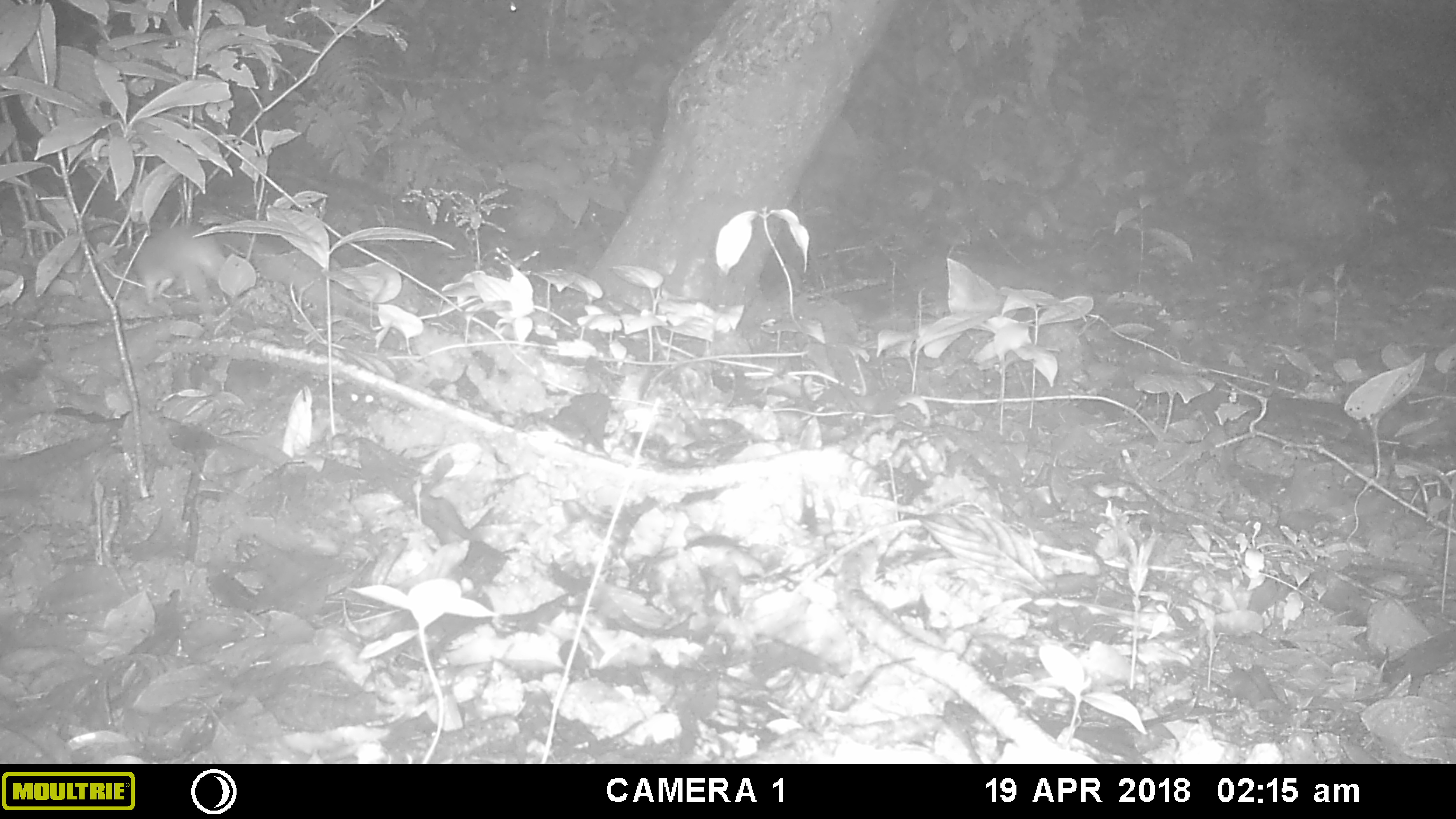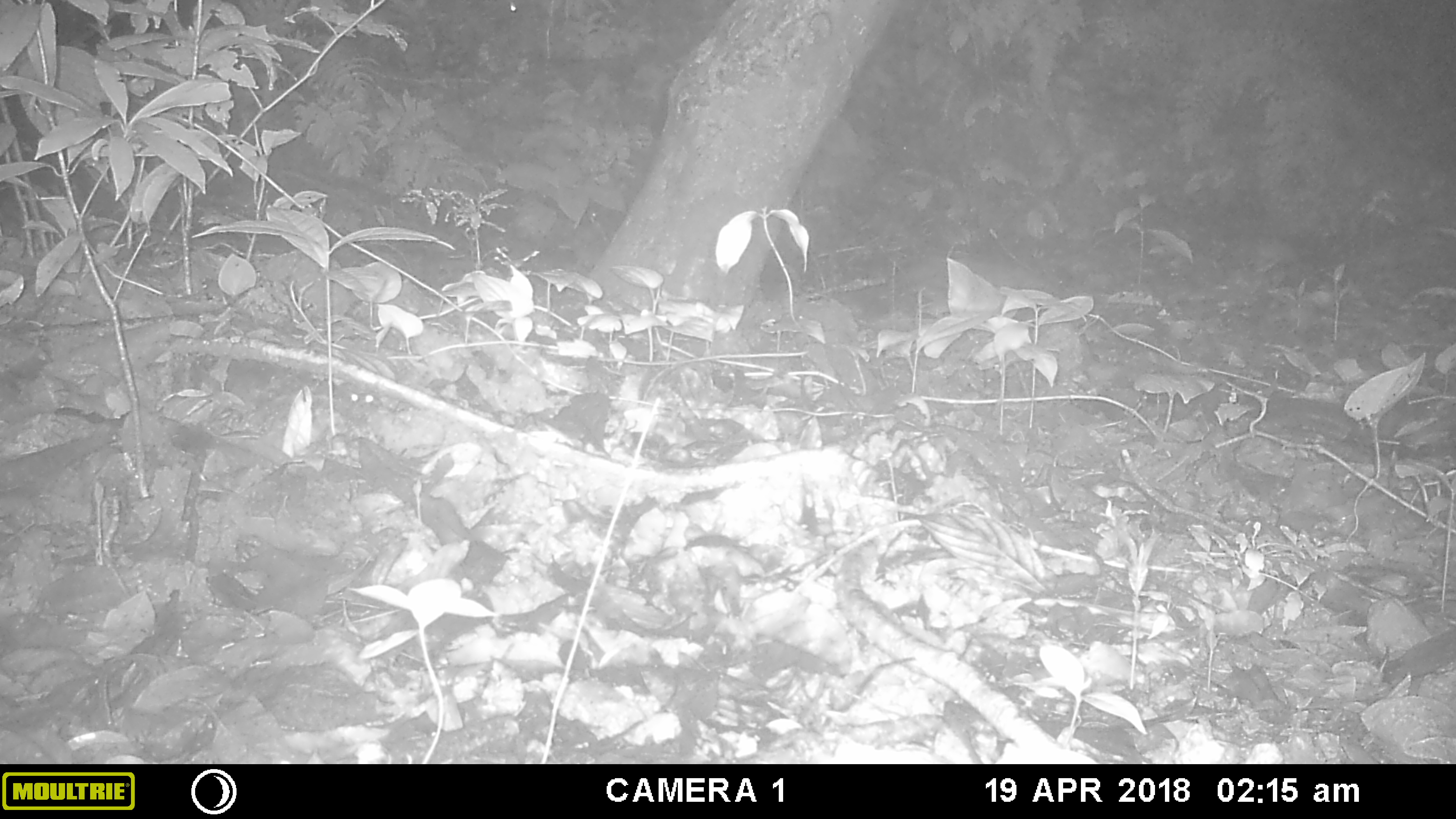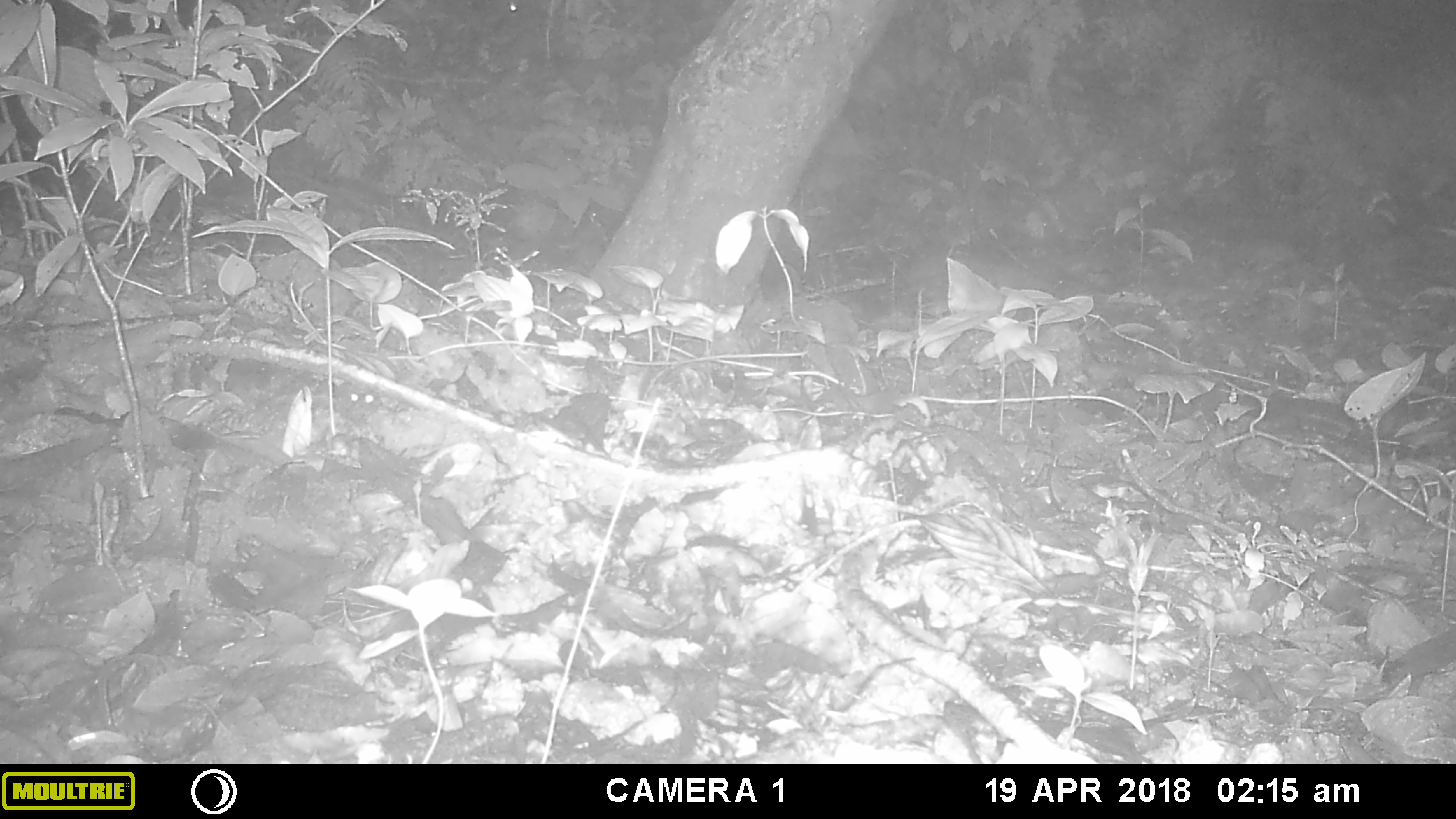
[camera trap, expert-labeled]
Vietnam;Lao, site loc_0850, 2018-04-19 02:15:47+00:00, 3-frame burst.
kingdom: Animalia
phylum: Chordata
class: Mammalia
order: Rodentia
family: Muridae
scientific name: Muridae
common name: old-world mice and rats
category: unidentified murid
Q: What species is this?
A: Unidentified murid (old-world mice and rats) (Muridae).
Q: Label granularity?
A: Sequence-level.